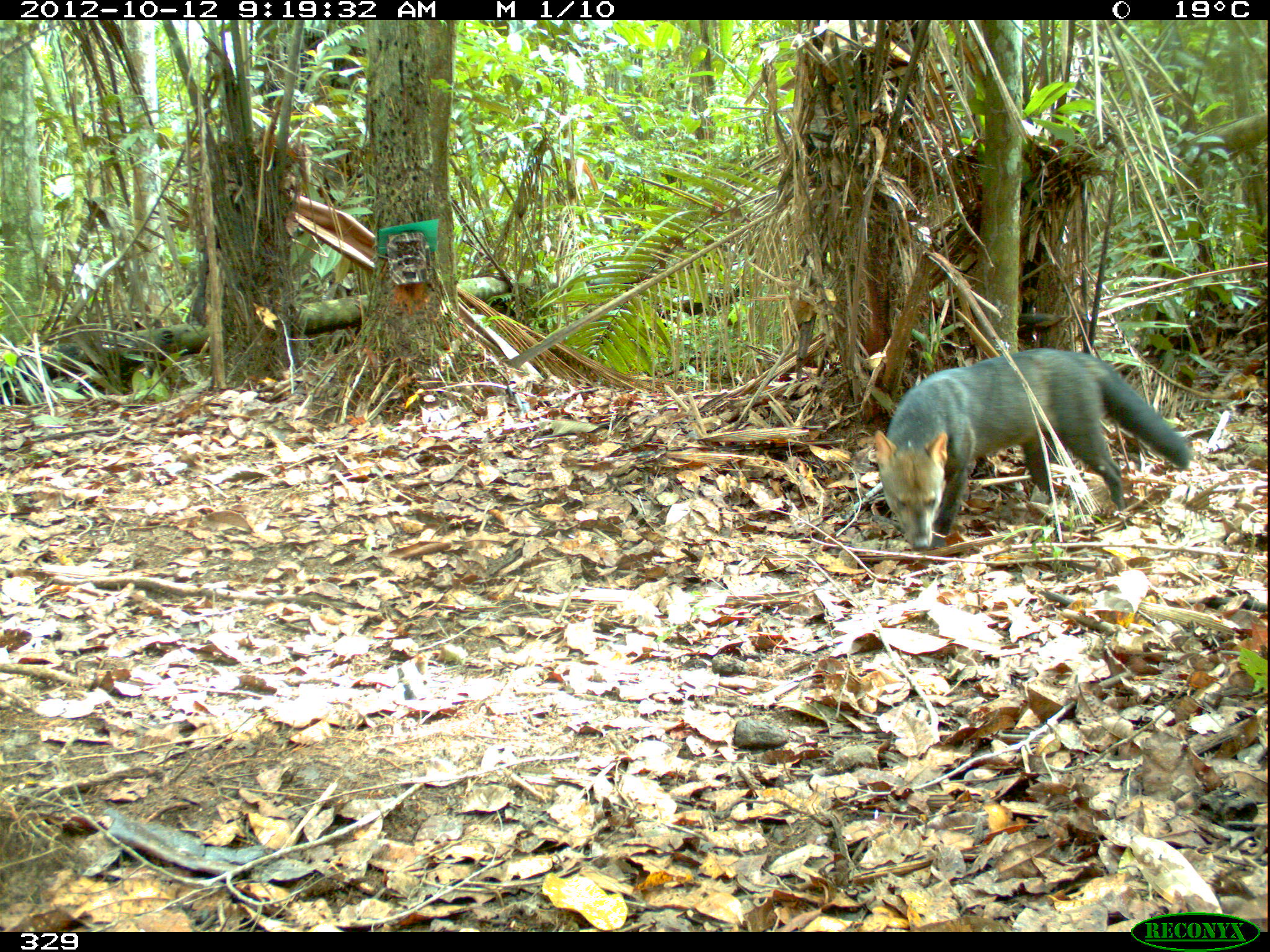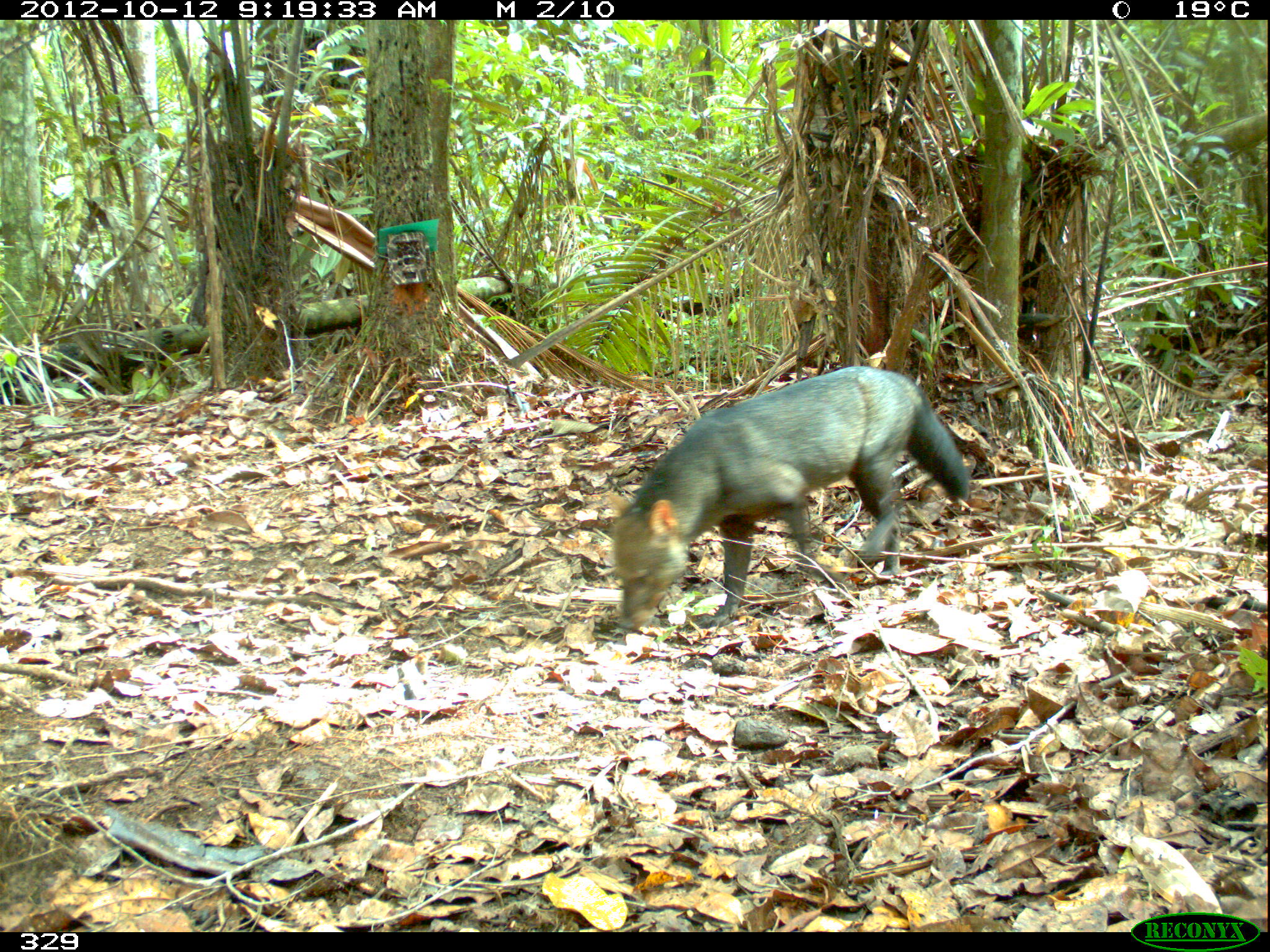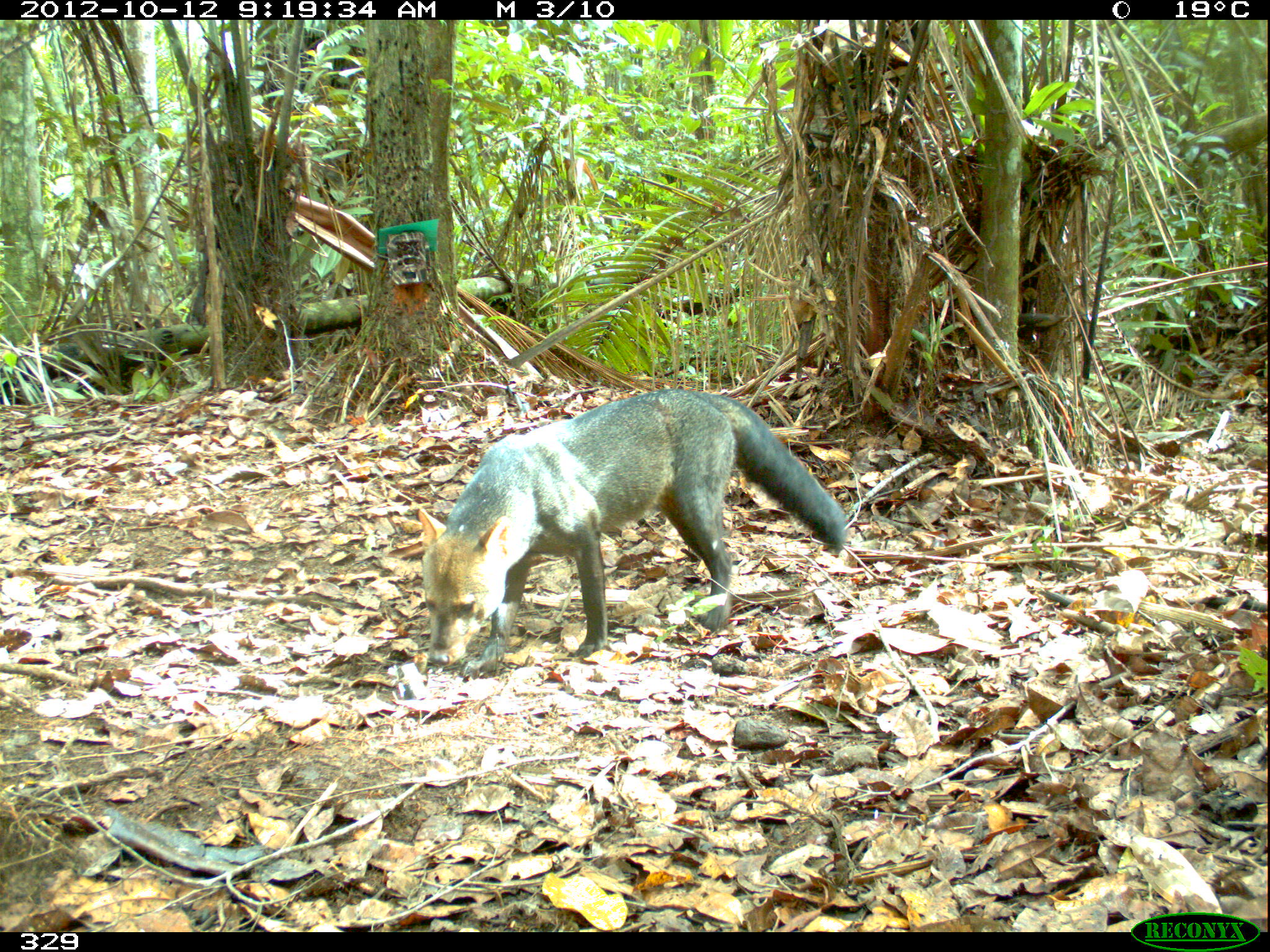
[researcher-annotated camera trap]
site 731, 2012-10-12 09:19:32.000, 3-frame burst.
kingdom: Animalia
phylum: Chordata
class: Mammalia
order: Carnivora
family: Canidae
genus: Atelocynus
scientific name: Atelocynus microtis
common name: short-eared dog